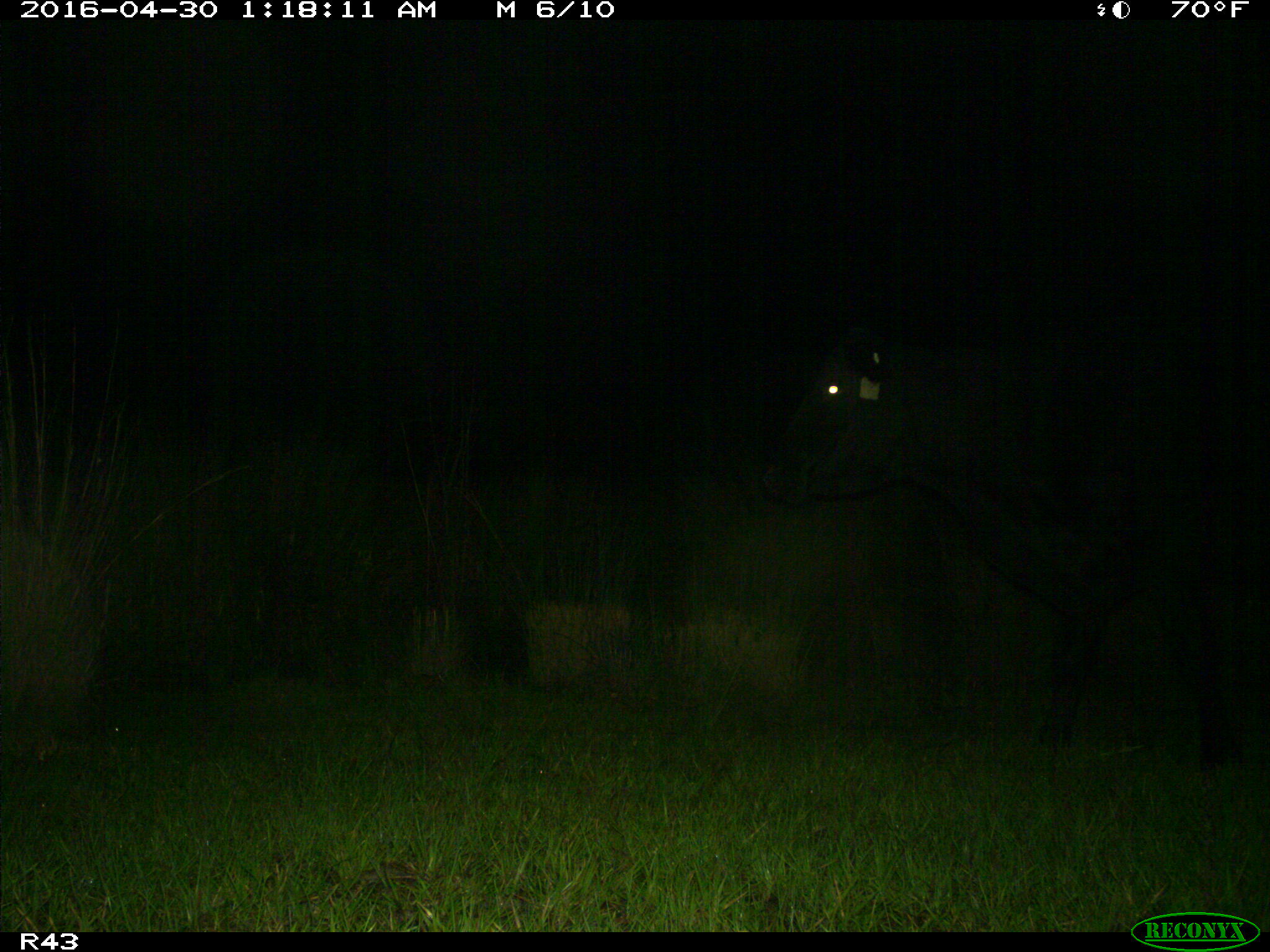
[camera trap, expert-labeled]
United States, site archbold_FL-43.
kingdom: Animalia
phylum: Chordata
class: Mammalia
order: Artiodactyla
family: Bovidae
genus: Bos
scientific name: Bos taurus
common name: domestic cow